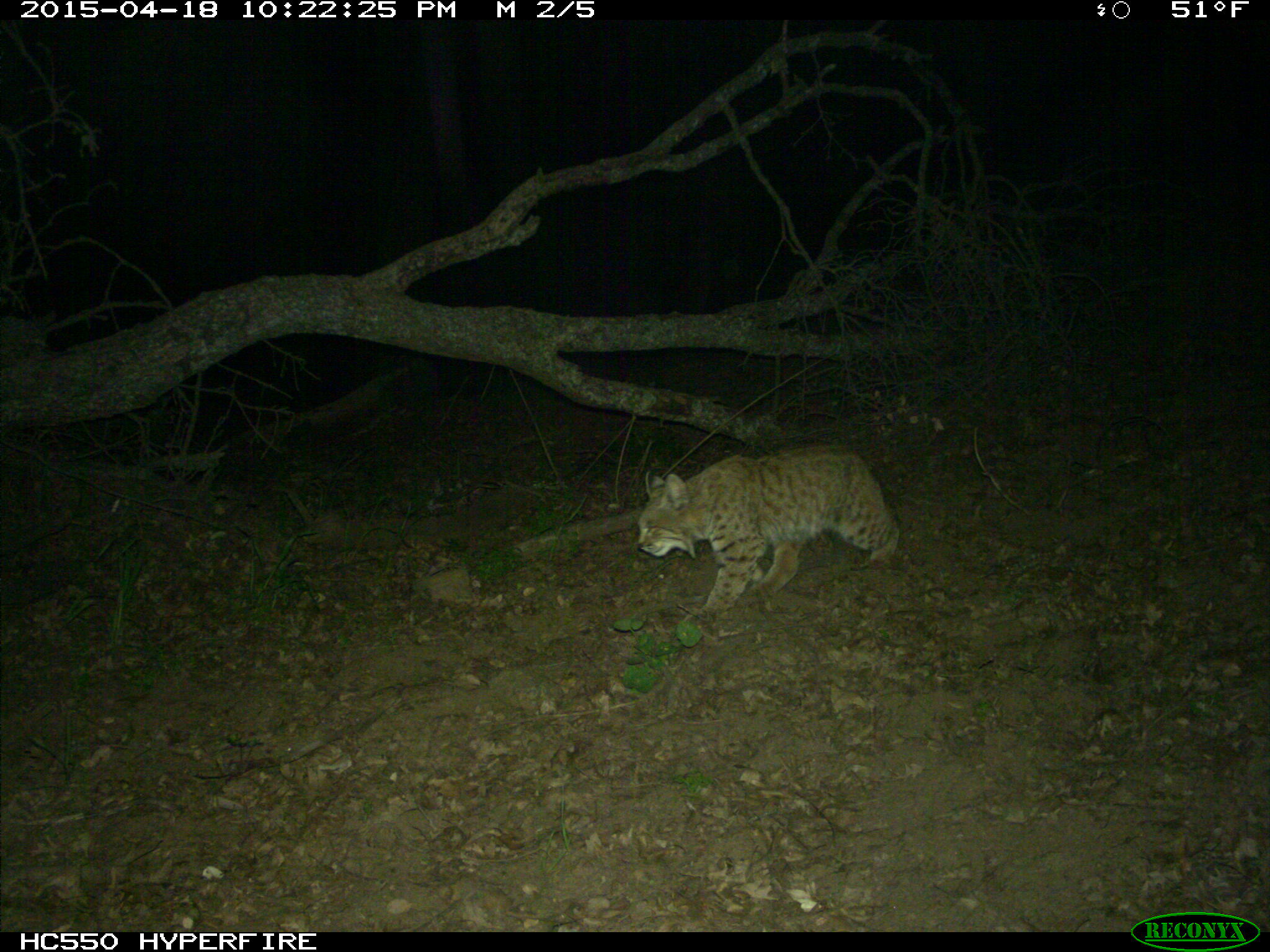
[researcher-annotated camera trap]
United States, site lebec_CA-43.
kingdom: Animalia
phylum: Chordata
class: Mammalia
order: Carnivora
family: Felidae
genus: Lynx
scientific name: Lynx rufus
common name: bobcat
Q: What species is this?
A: Lynx rufus (bobcat).